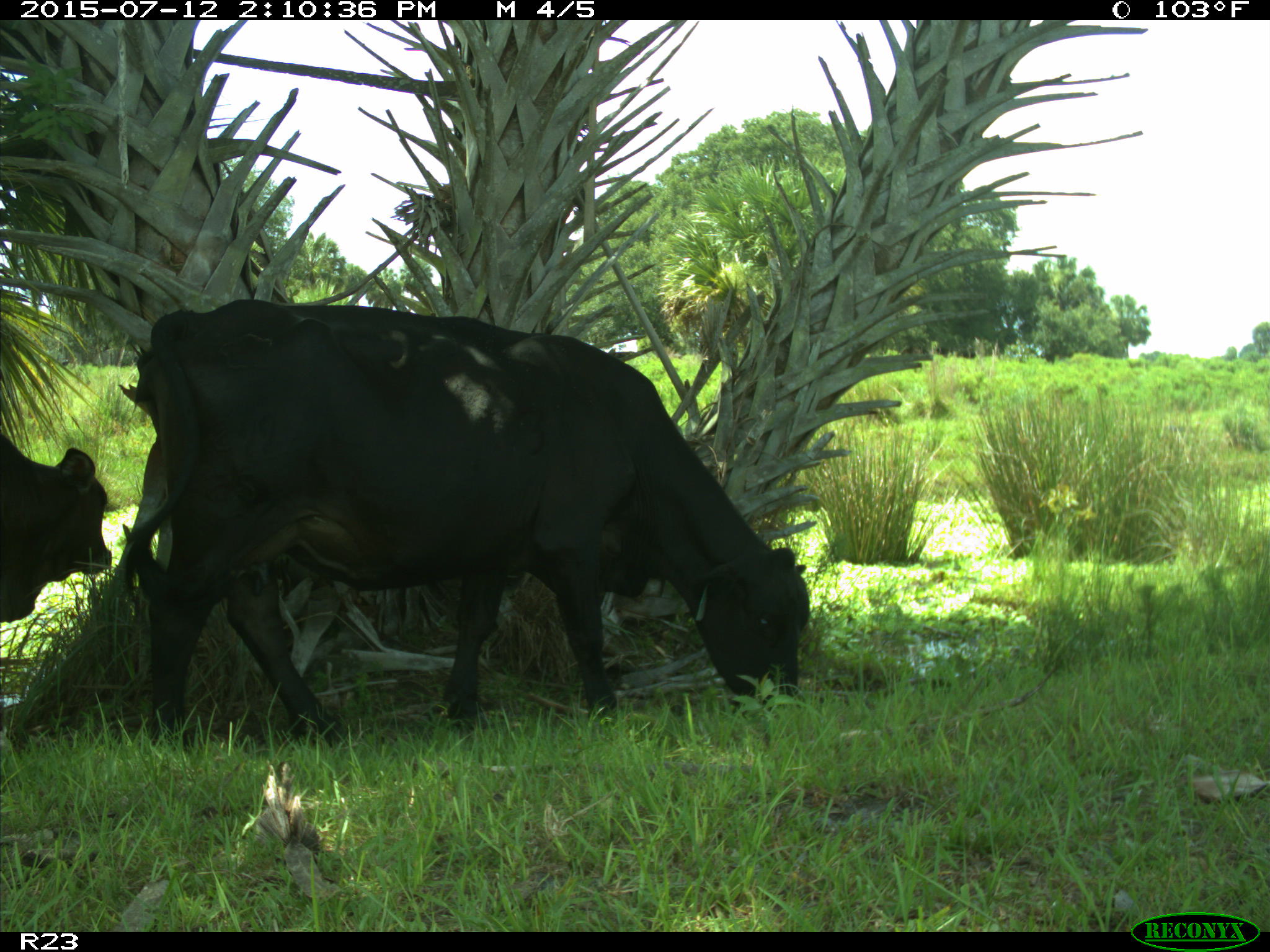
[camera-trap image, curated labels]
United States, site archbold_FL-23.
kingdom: Animalia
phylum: Chordata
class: Mammalia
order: Artiodactyla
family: Bovidae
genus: Bos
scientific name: Bos taurus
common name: domestic cow